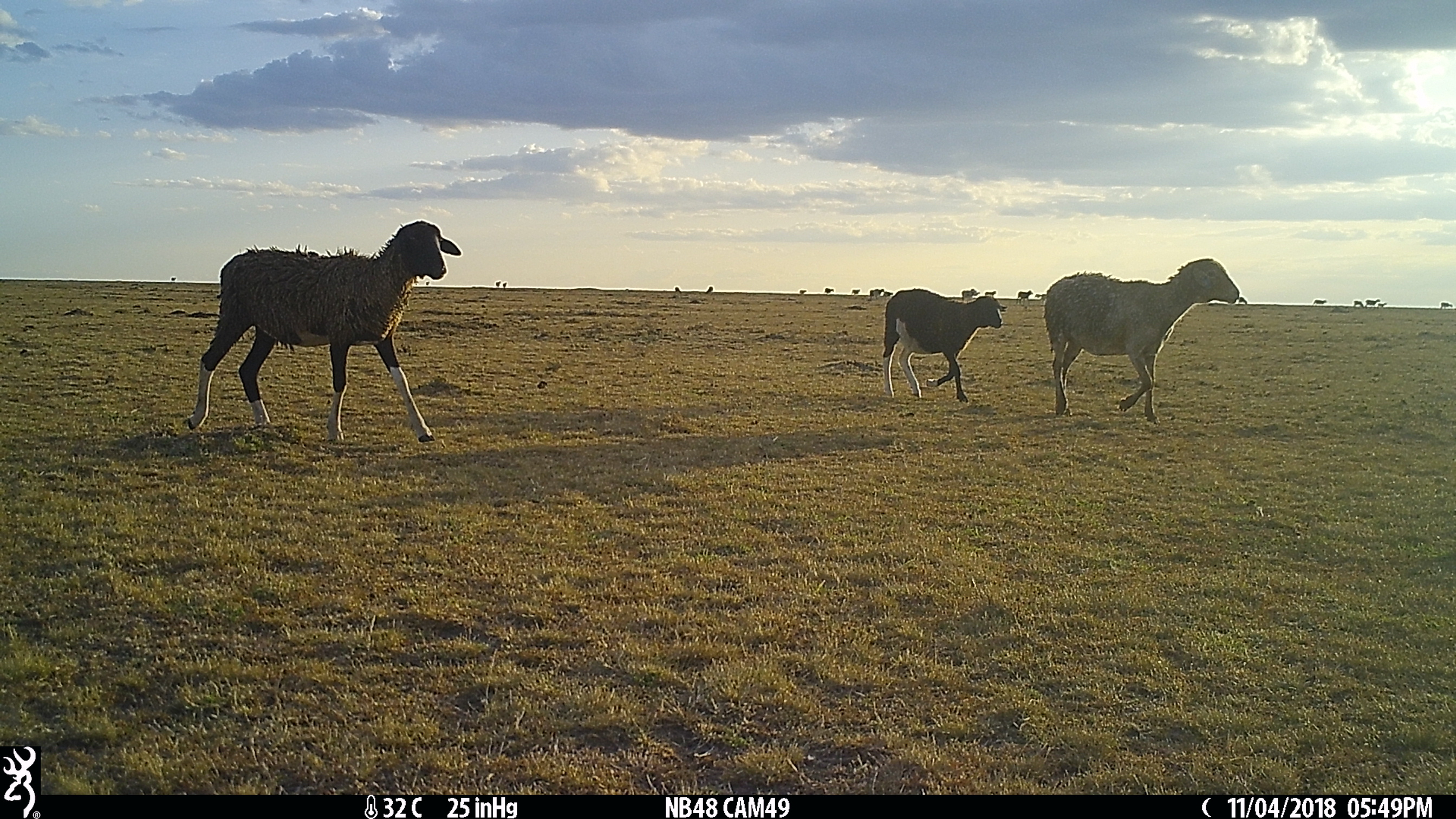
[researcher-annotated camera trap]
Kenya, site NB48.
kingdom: Animalia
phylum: Chordata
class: Mammalia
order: Artiodactyla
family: Bovidae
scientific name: Bovidae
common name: sheep or goat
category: shoat